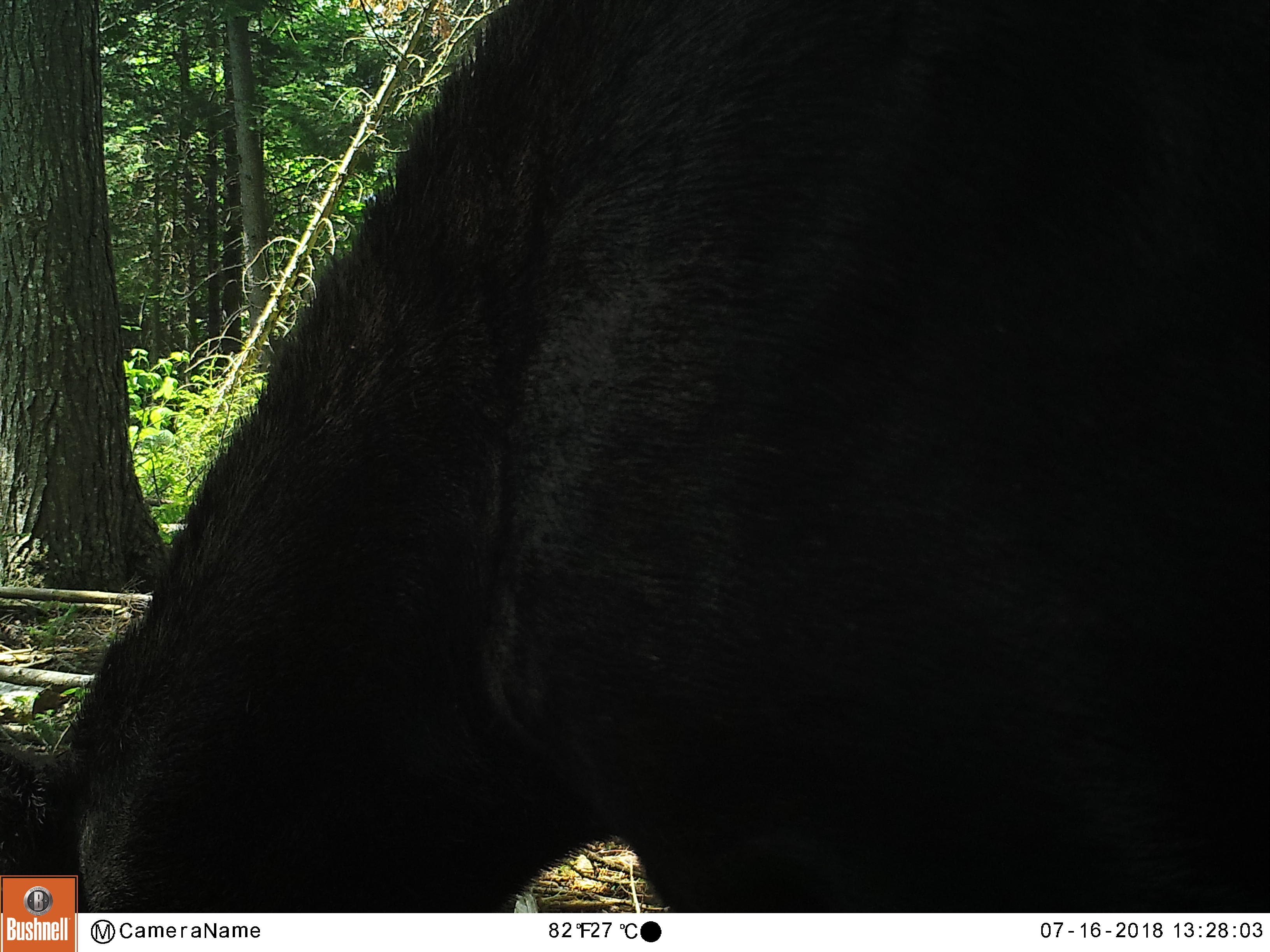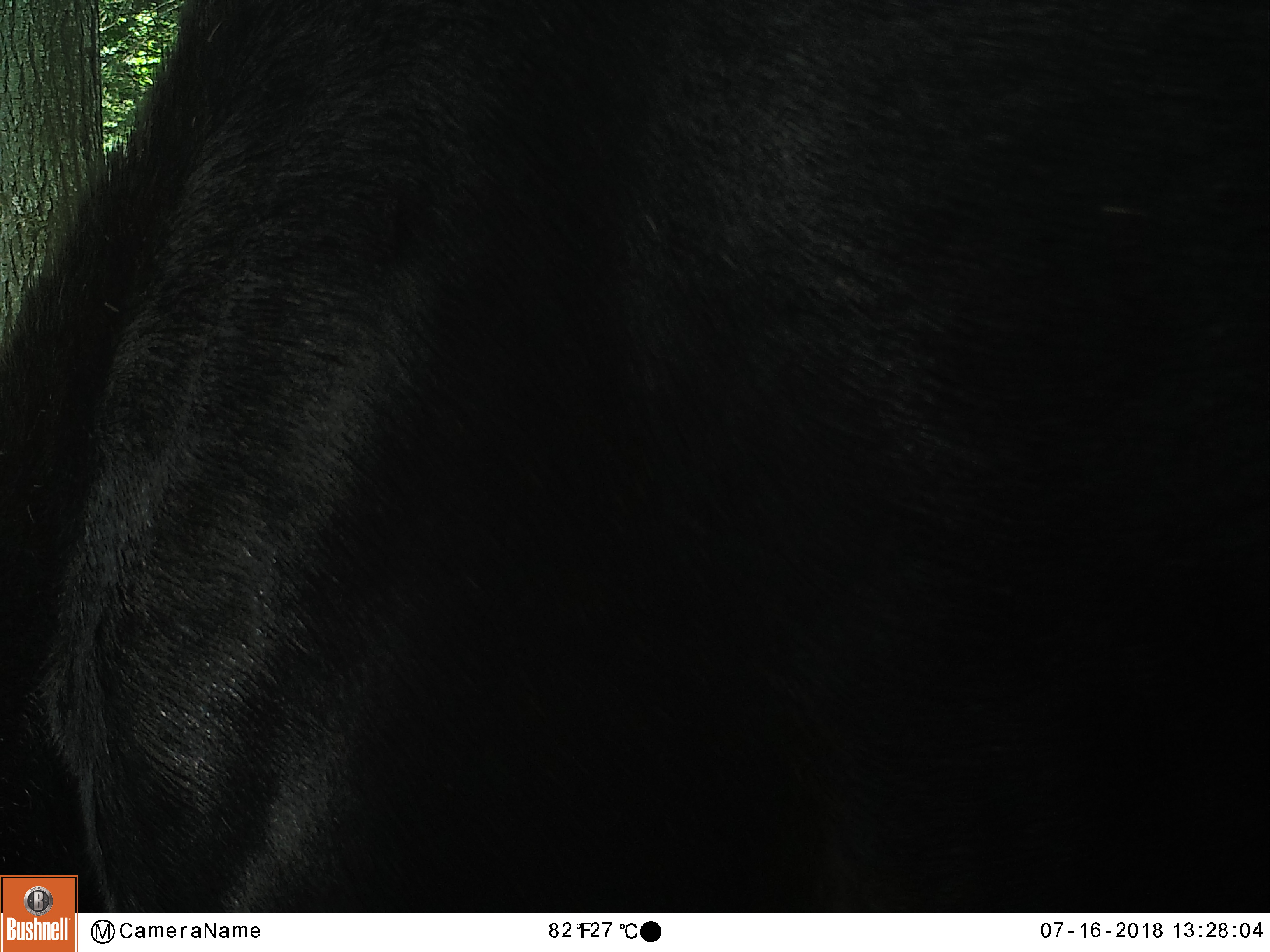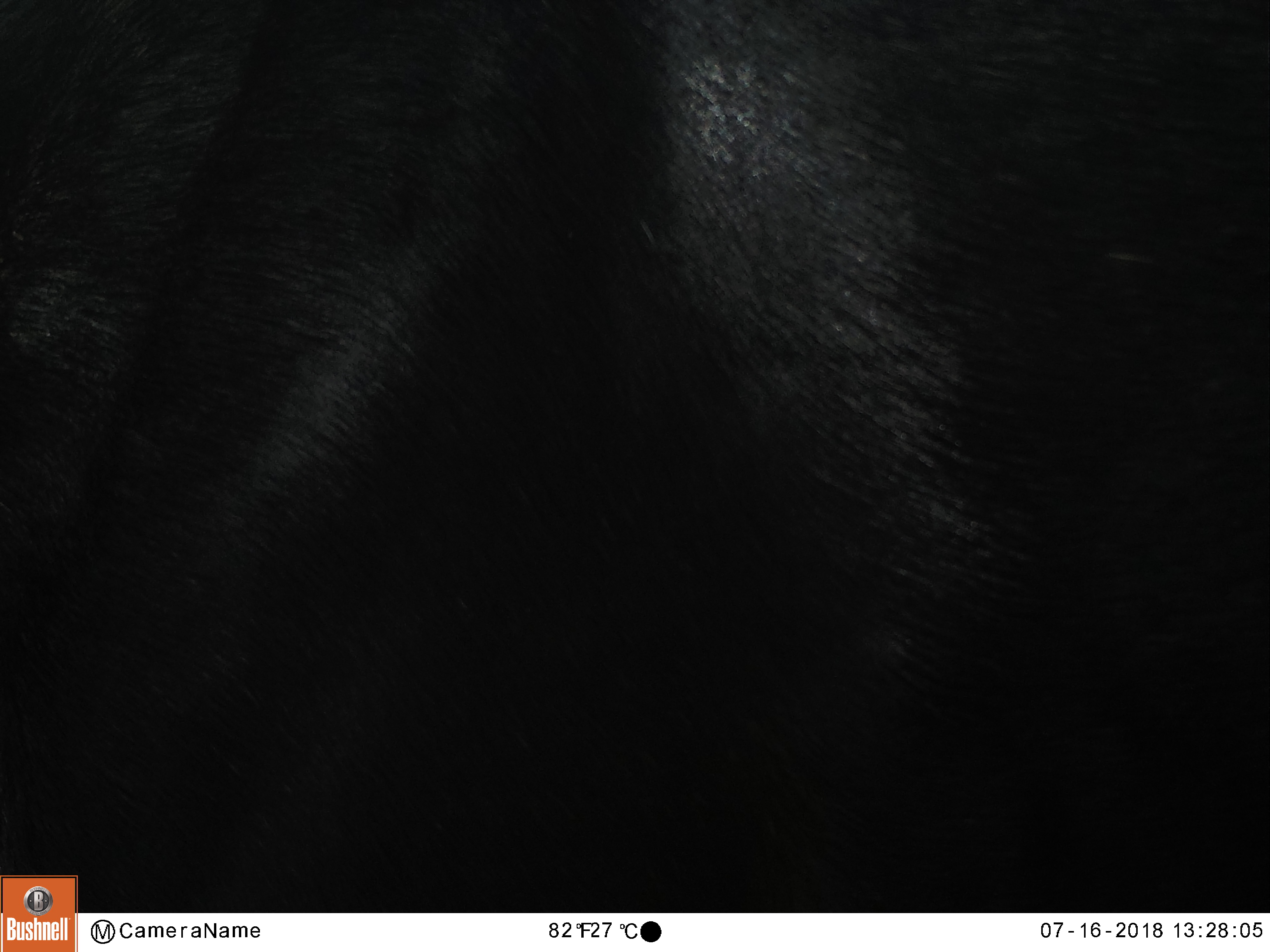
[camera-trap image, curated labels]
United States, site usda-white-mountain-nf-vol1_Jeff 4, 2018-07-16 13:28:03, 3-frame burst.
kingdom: Animalia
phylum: Chordata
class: Mammalia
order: Artiodactyla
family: Cervidae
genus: Alces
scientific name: Alces alces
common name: moose